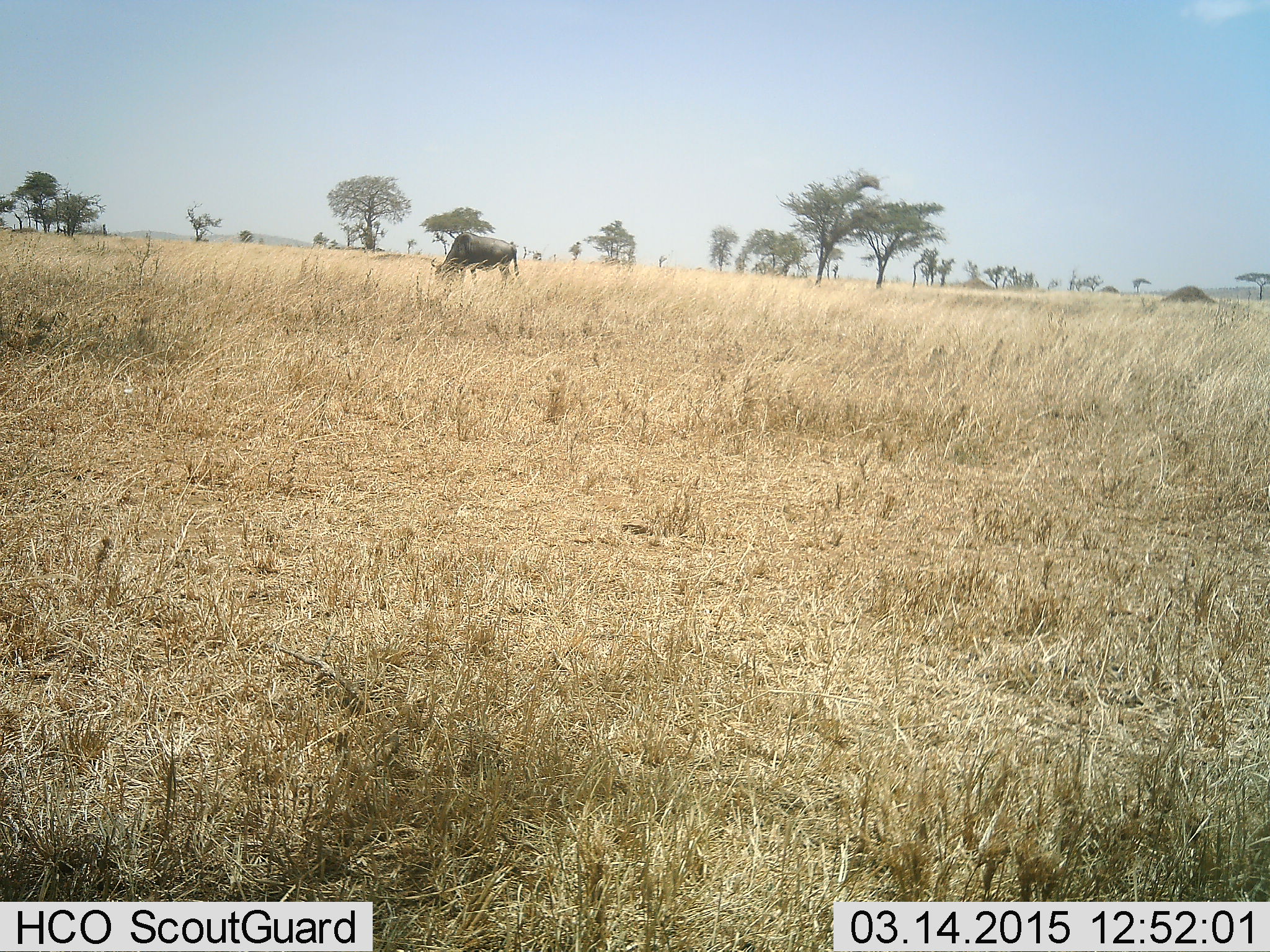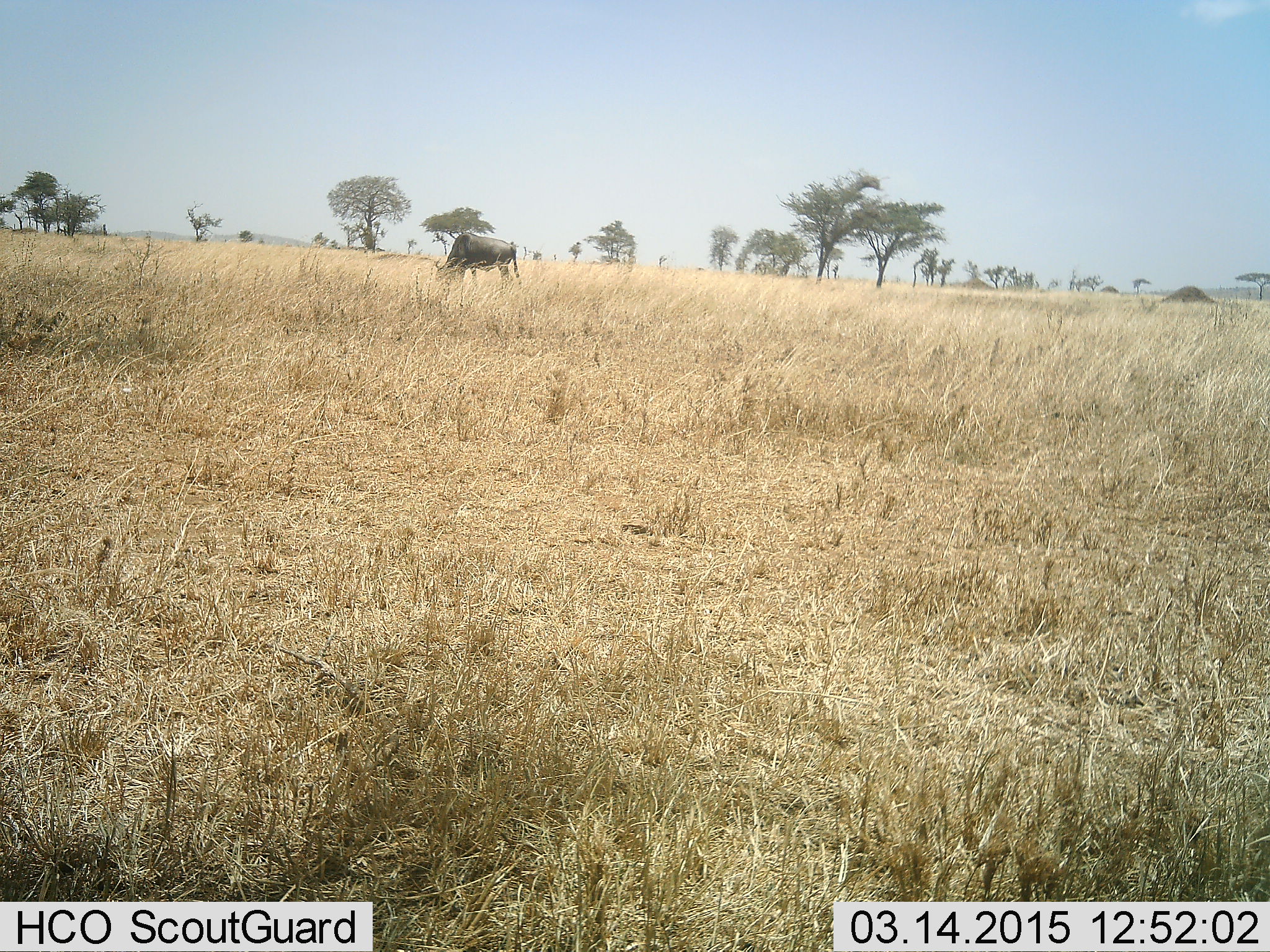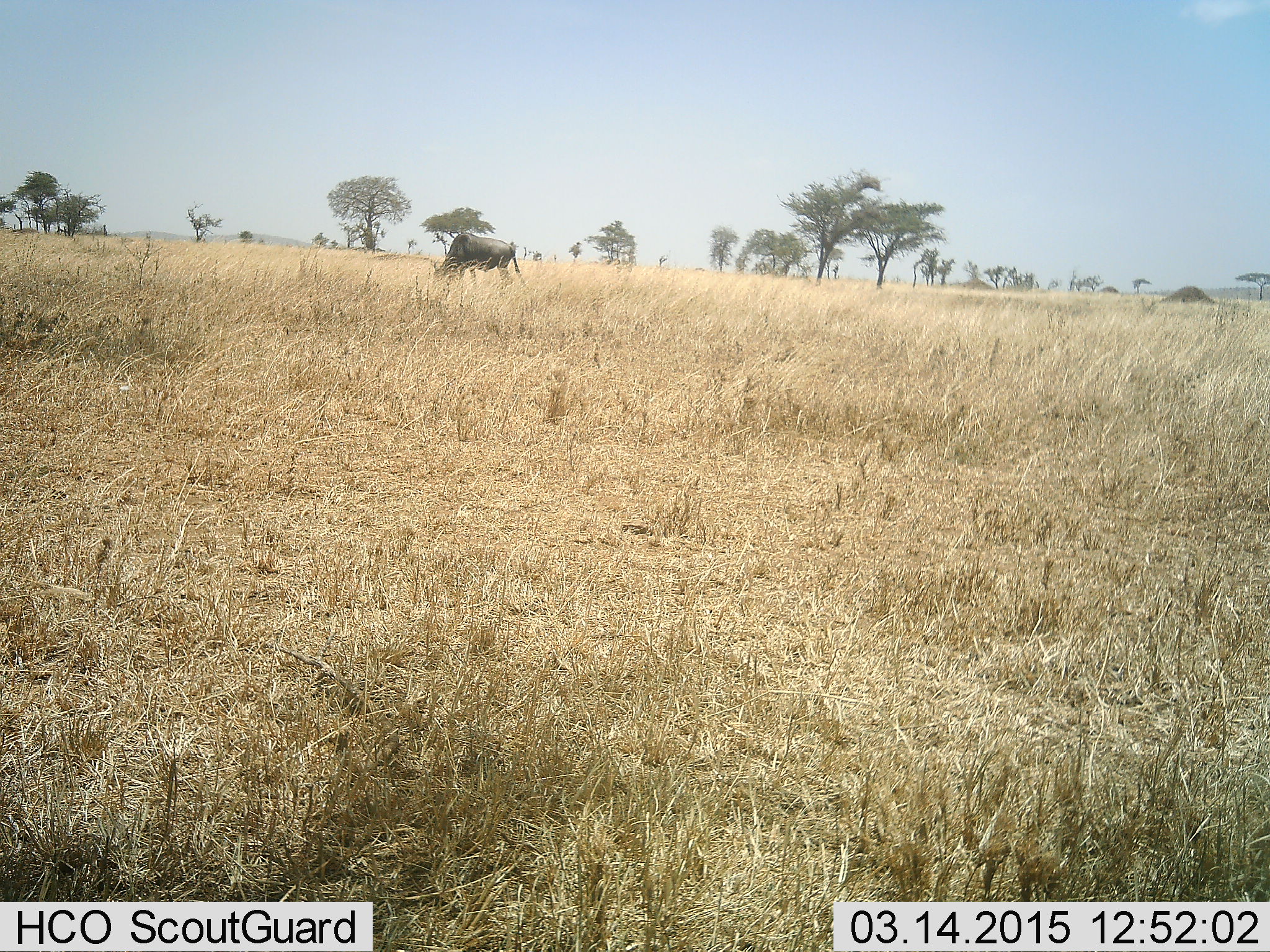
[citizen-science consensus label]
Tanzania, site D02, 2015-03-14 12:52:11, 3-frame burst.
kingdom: Animalia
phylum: Chordata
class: Mammalia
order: Artiodactyla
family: Bovidae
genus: Connochaetes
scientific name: Connochaetes taurinus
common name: blue wildebeest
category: wildebeest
Wildebeest (blue wildebeest) (Connochaetes taurinus), count 1. Behavior (volunteer vote fractions): standing 20%, resting 0%, moving 0%, interacting 0%. Young present (vote fraction): 0%. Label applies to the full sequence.